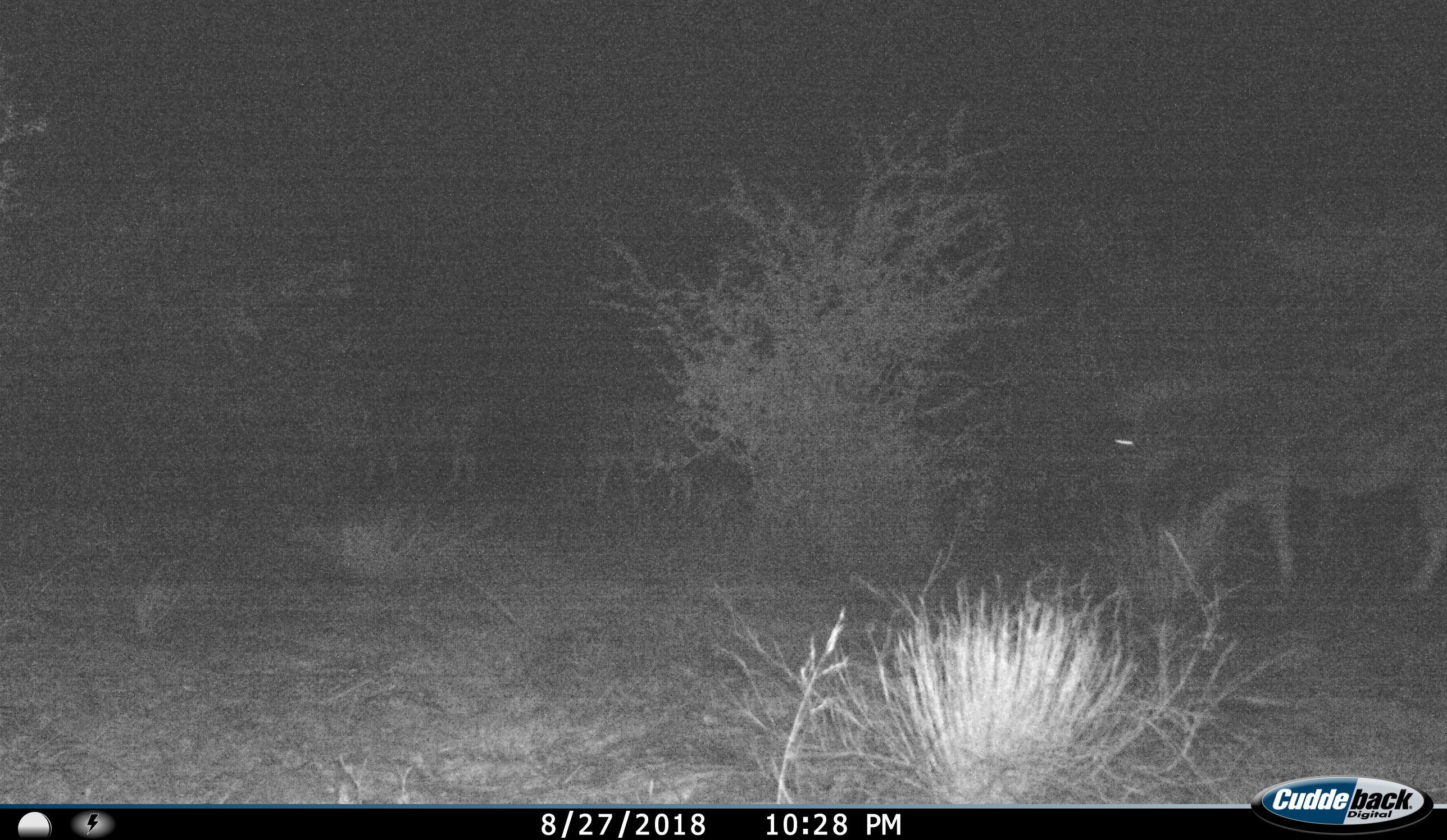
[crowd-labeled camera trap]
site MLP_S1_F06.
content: unidentified animal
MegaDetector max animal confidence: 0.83